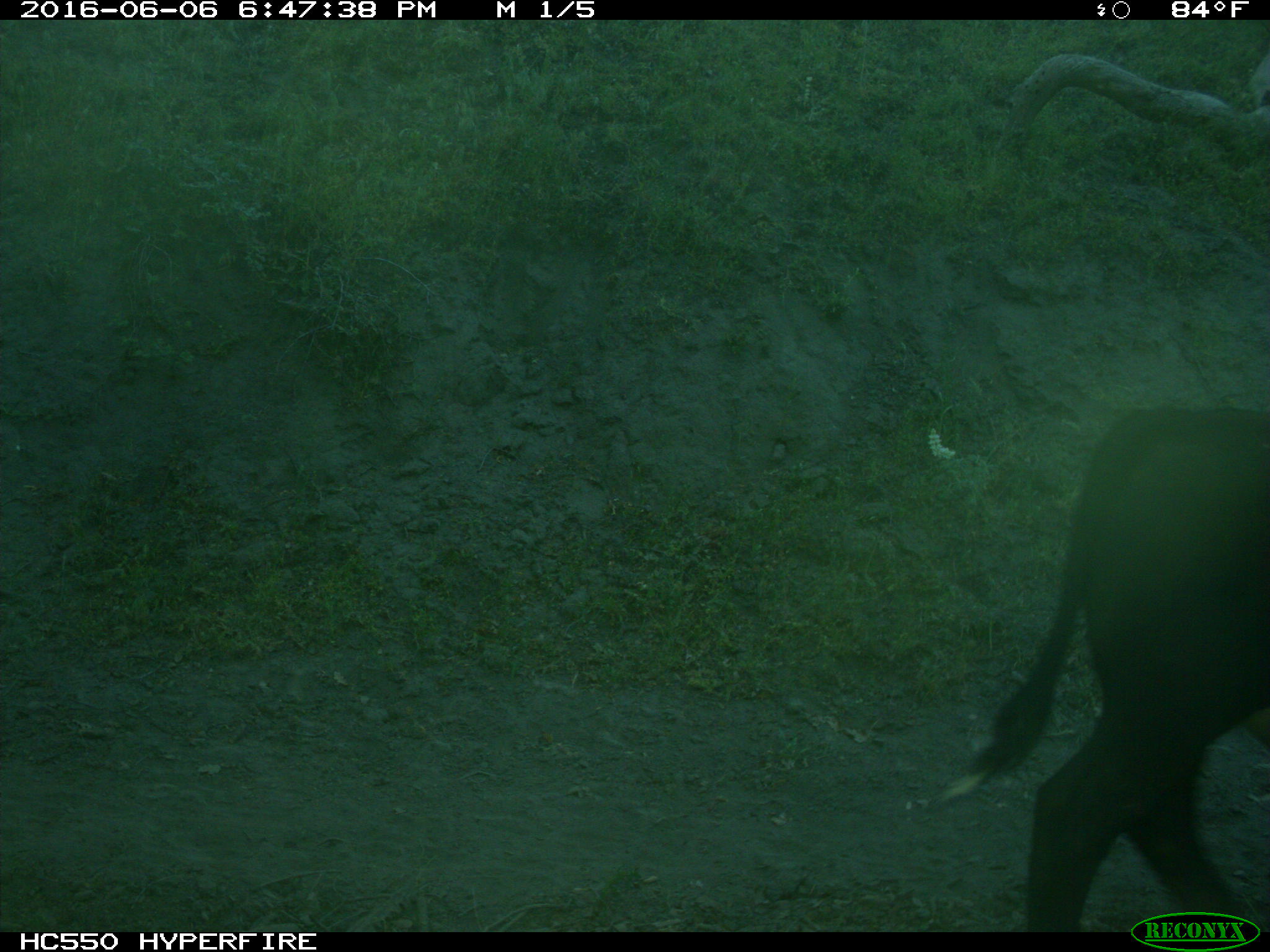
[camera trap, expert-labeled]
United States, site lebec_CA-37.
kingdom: Animalia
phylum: Chordata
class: Mammalia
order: Artiodactyla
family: Bovidae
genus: Bos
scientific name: Bos taurus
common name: domestic cow